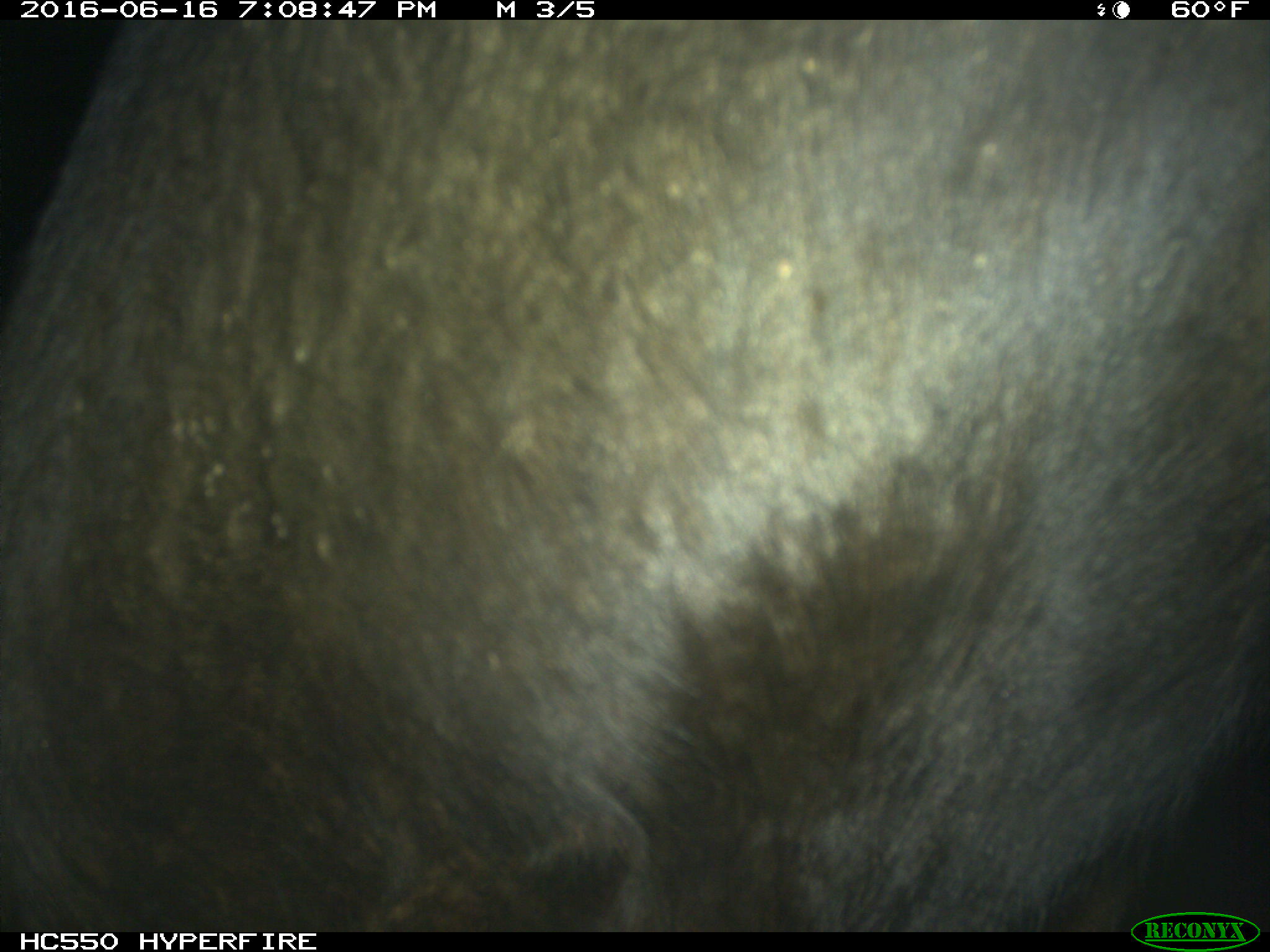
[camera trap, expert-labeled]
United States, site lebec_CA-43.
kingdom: Animalia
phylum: Chordata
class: Mammalia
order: Artiodactyla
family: Bovidae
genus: Bos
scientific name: Bos taurus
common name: domestic cow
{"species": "Bos taurus (domestic cow)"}